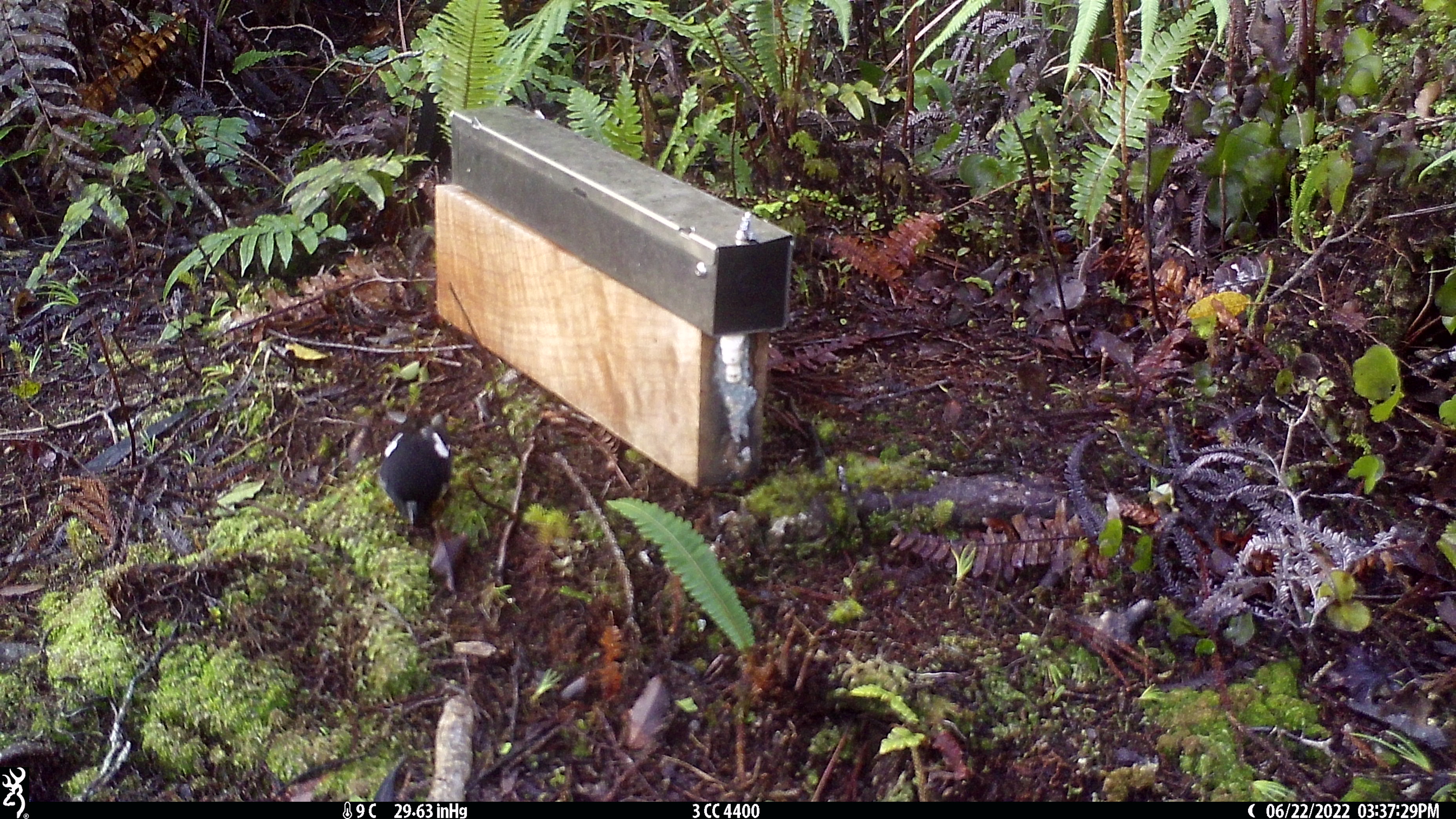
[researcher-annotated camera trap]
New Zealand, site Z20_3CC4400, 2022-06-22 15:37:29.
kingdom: Animalia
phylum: Chordata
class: Aves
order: Passeriformes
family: Petroicidae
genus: Petroica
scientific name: Petroica macrocephala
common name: tomtit